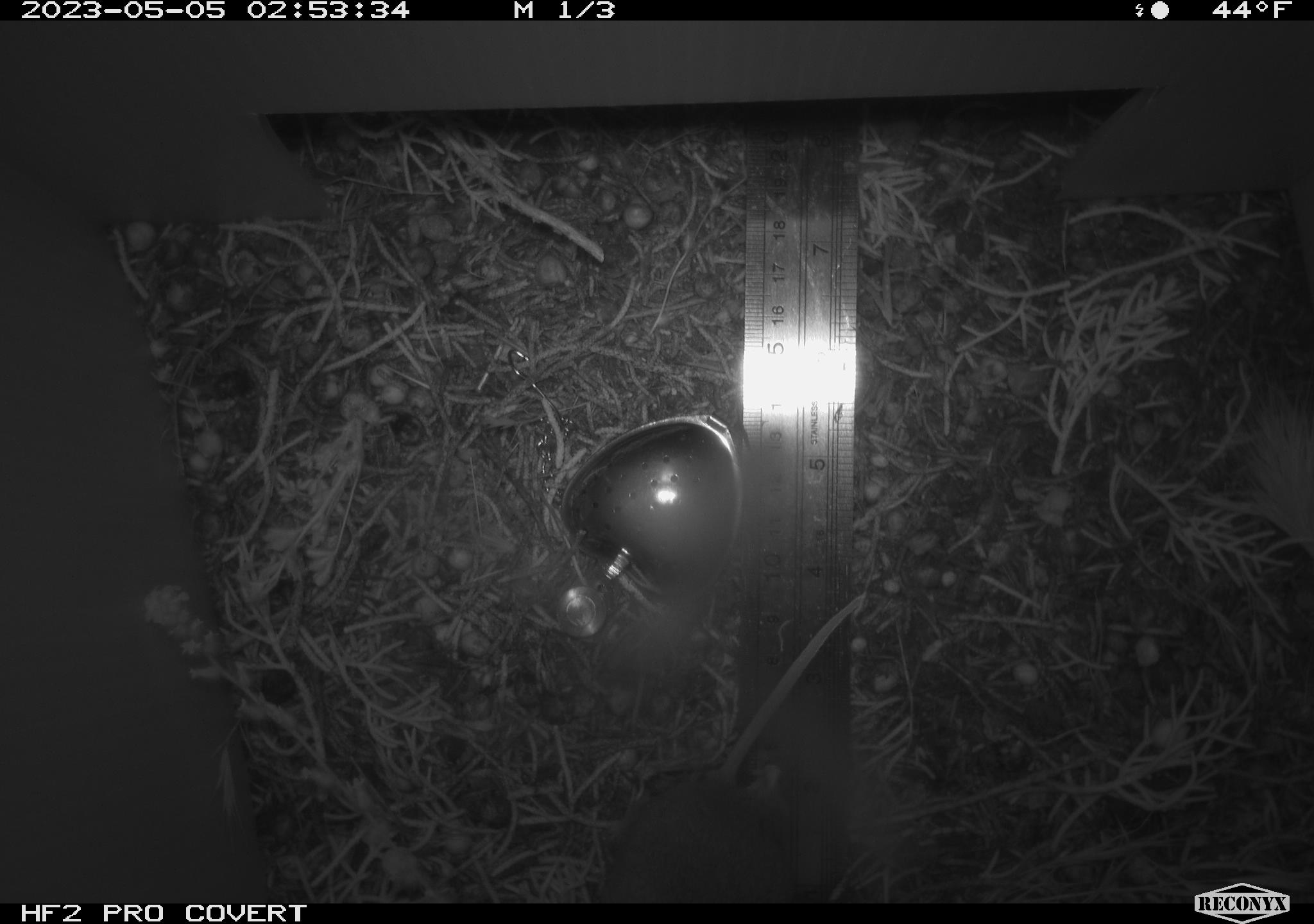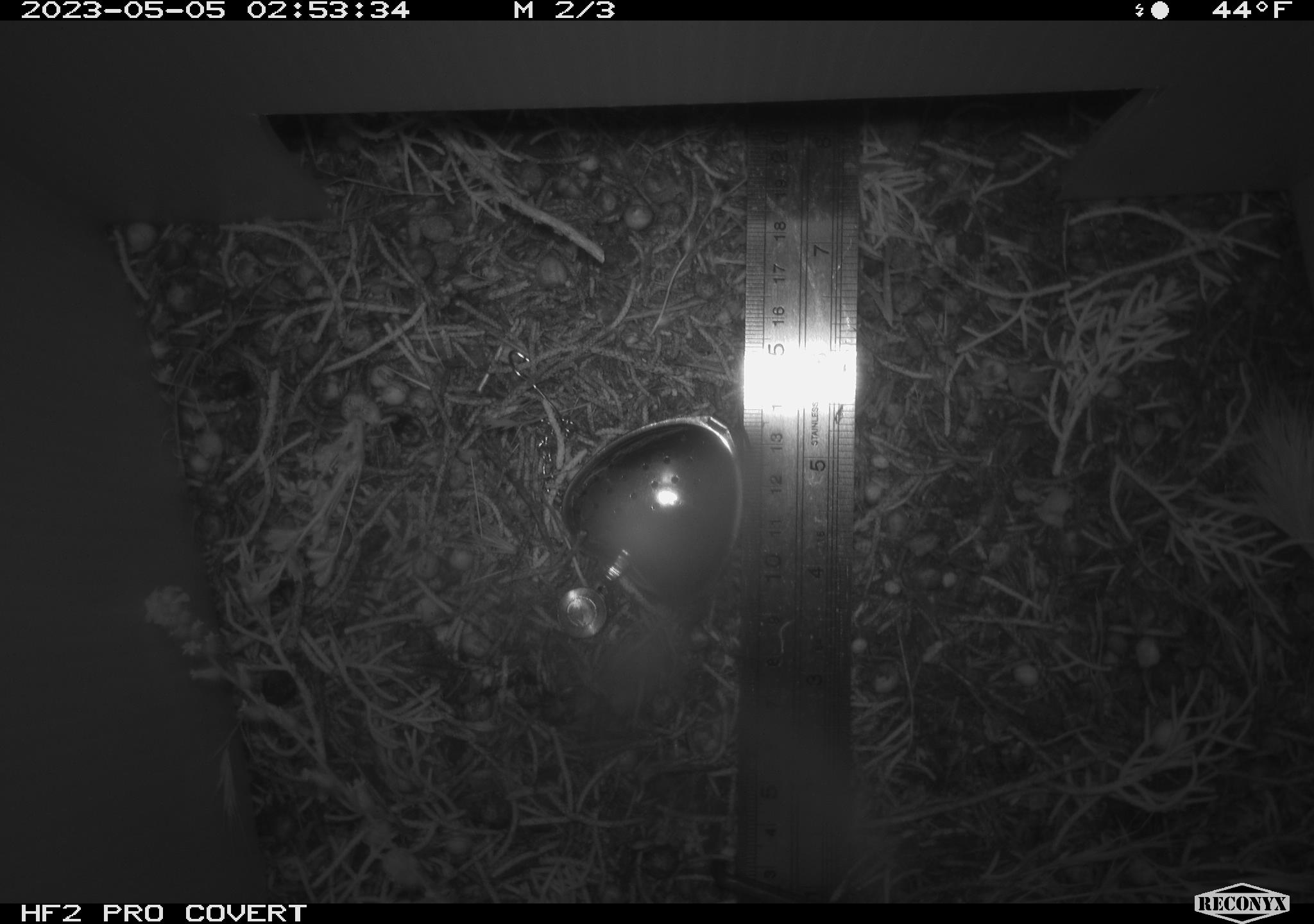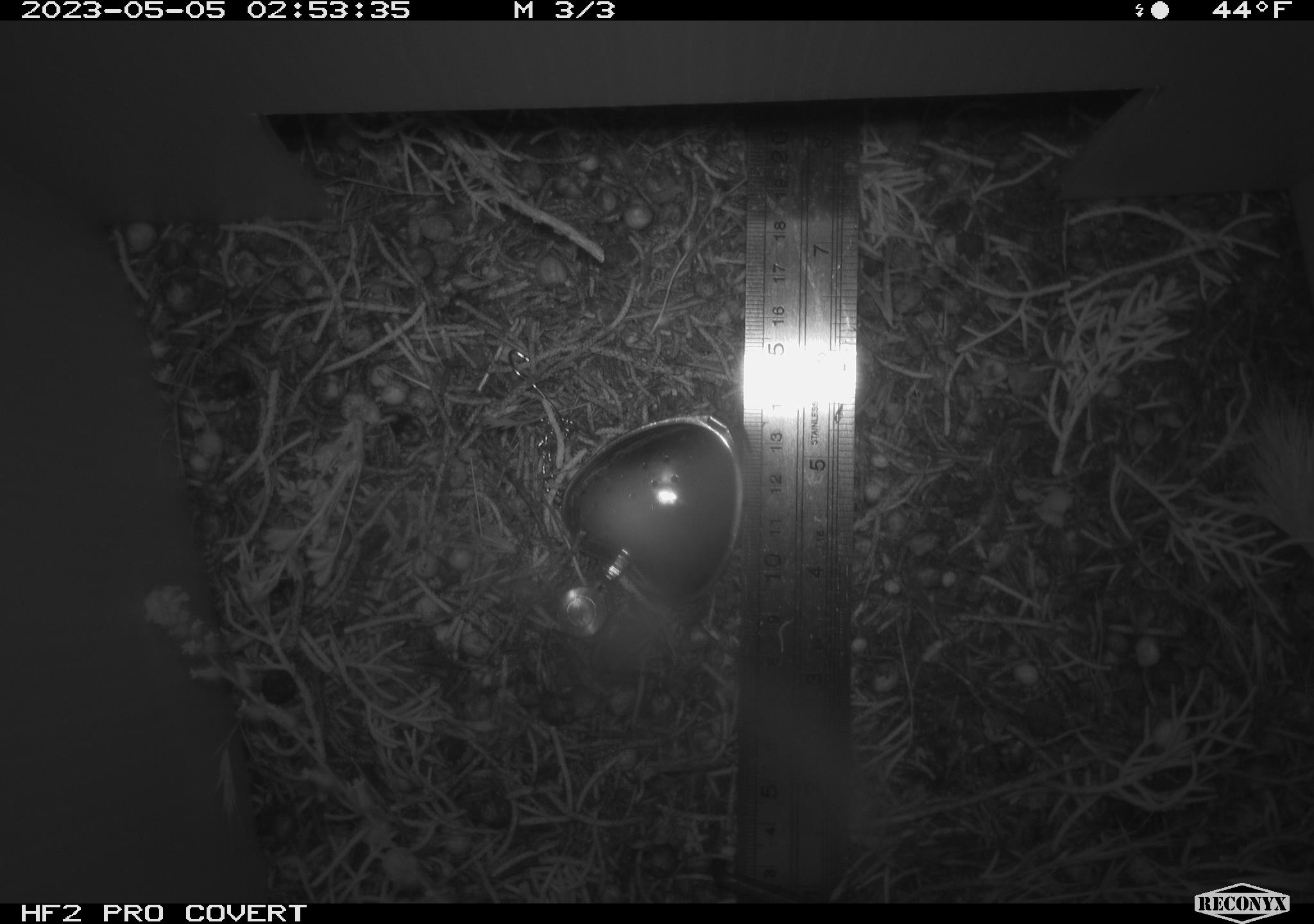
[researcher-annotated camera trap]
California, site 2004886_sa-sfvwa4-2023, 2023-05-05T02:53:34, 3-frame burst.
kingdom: Animalia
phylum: Chordata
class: Mammalia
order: Rodentia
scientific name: Rodentia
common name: mouse species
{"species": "mouse species (Rodentia)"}